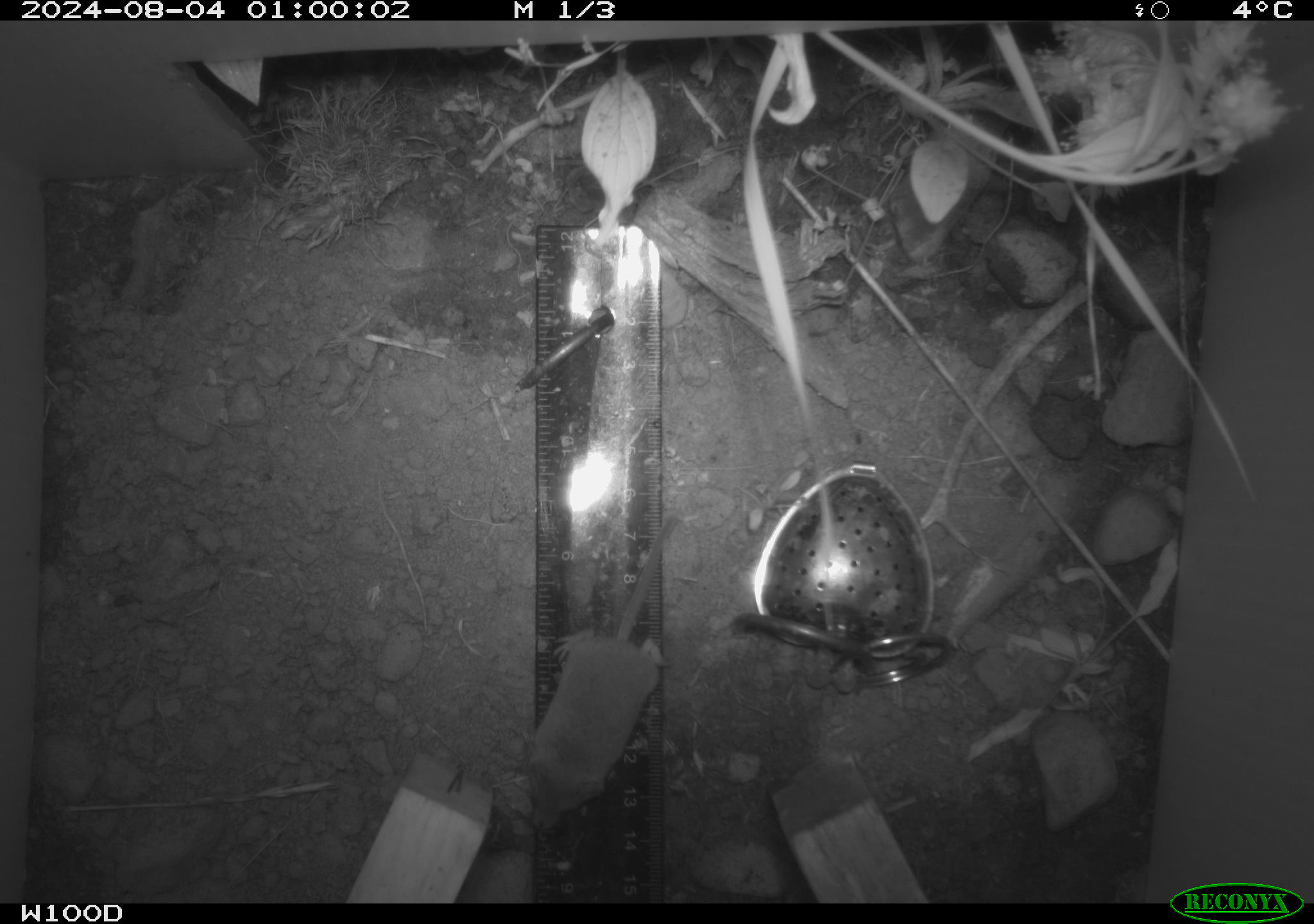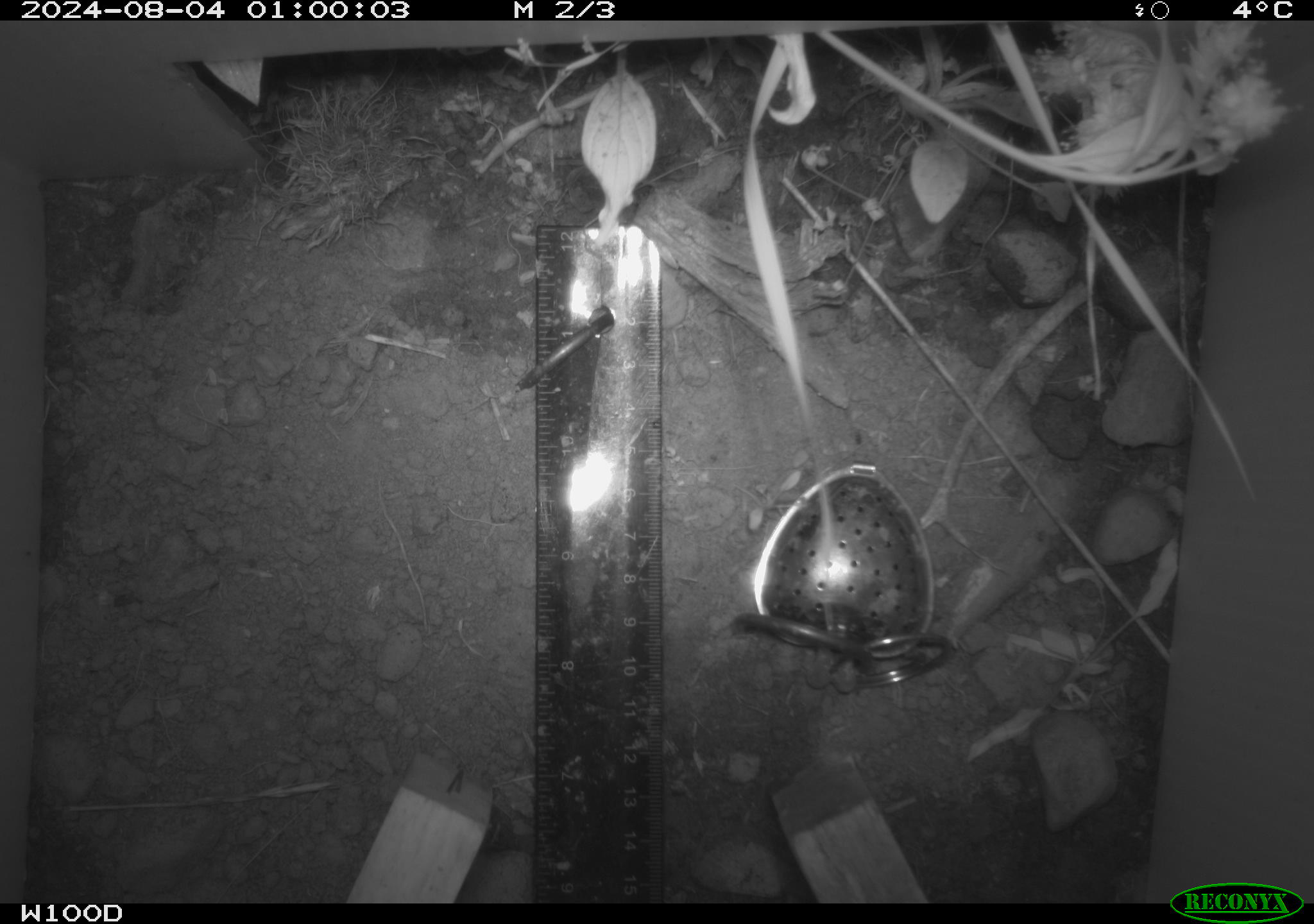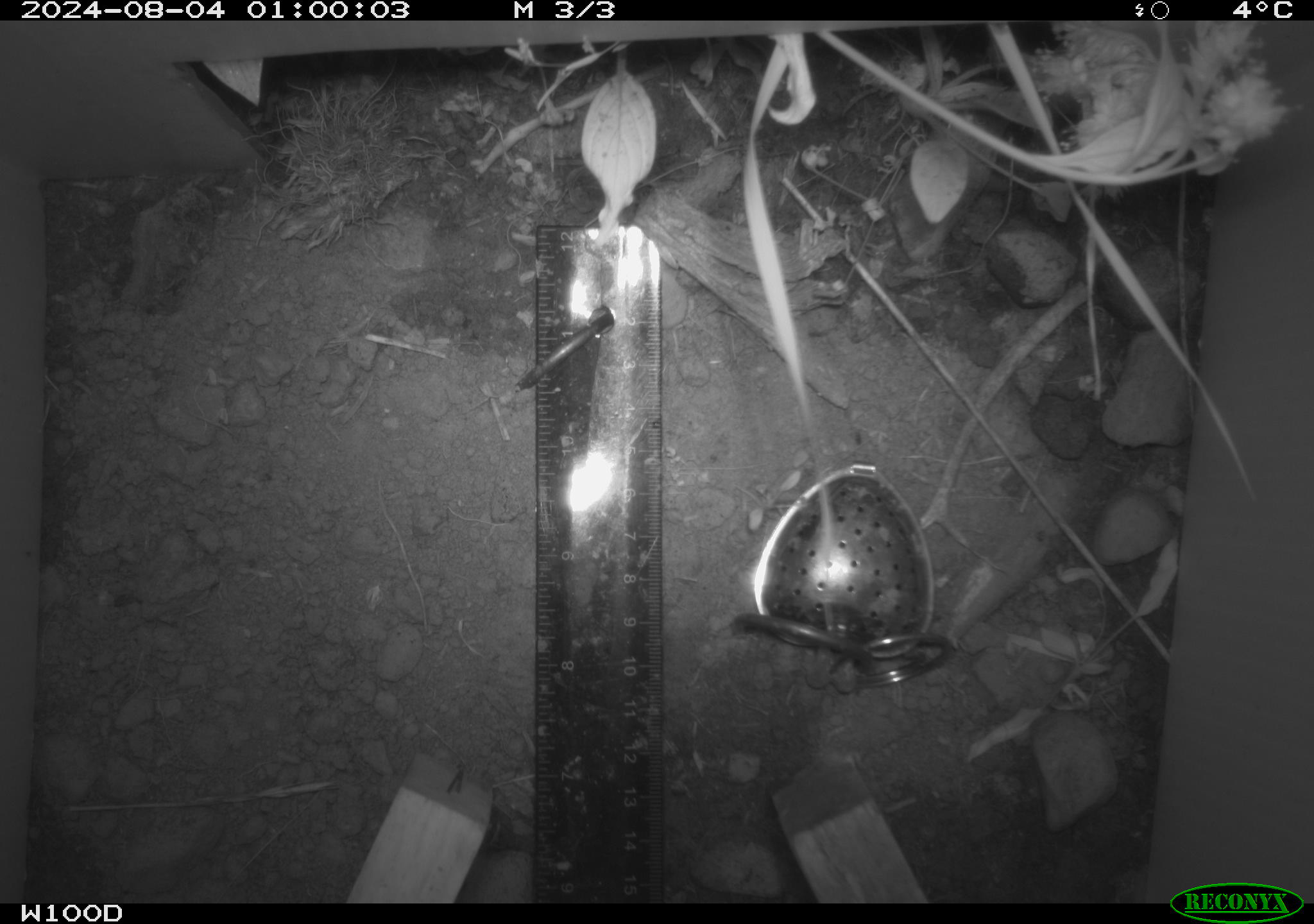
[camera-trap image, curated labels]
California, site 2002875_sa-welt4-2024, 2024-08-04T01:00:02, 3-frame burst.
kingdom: Animalia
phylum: Chordata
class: Mammalia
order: Eulipotyphla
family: Soricidae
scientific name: Soricidae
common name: shrews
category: soricidae family